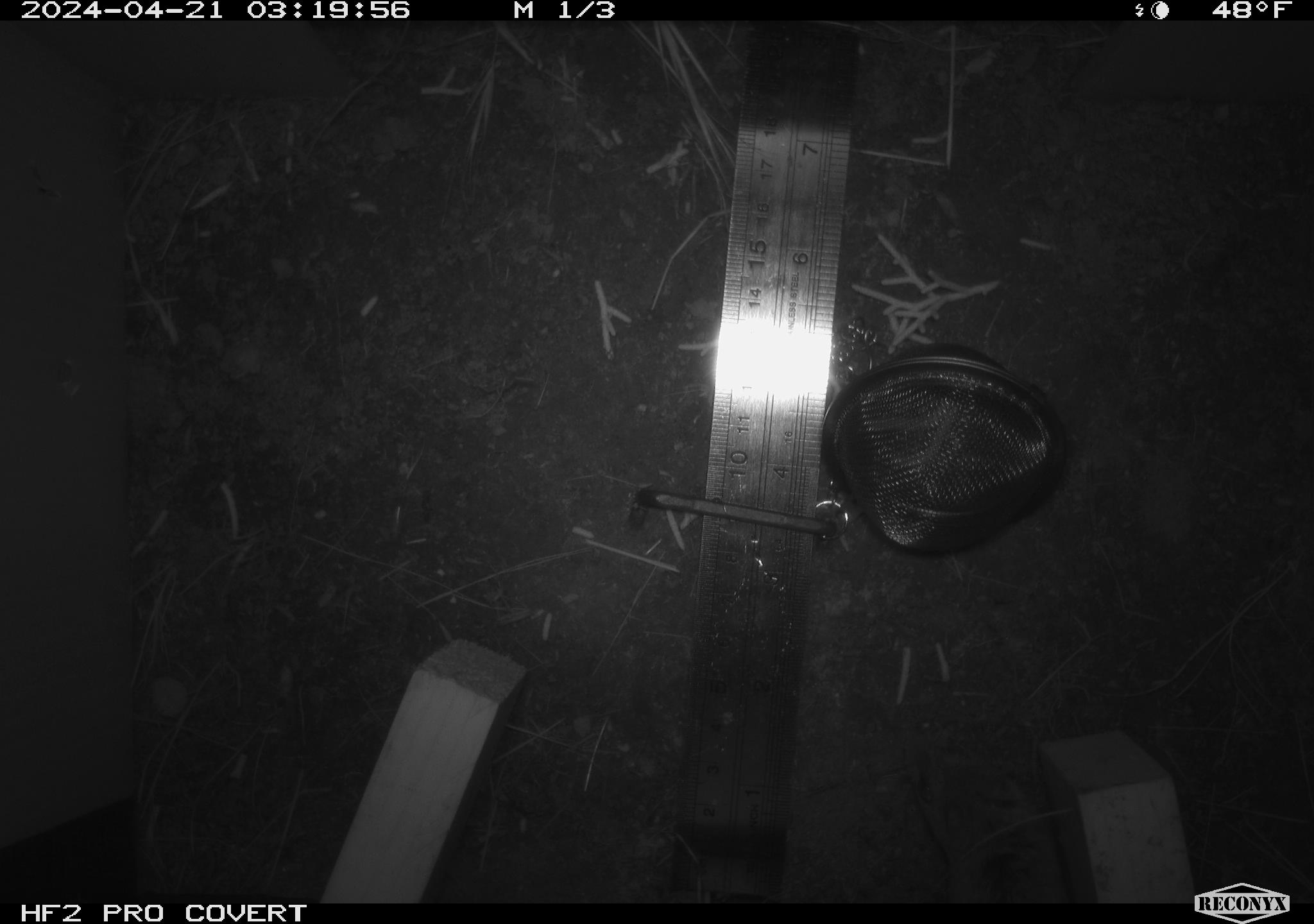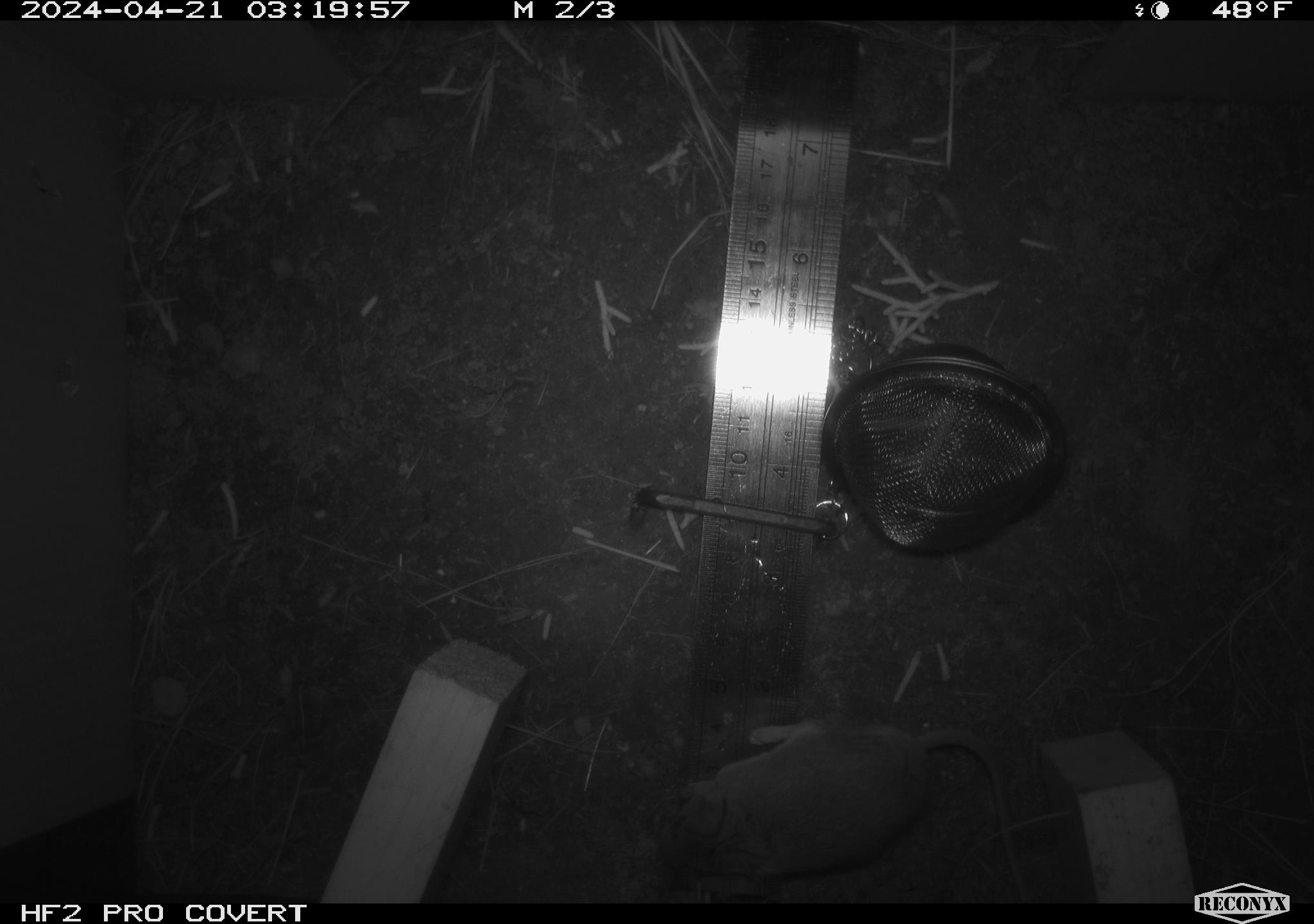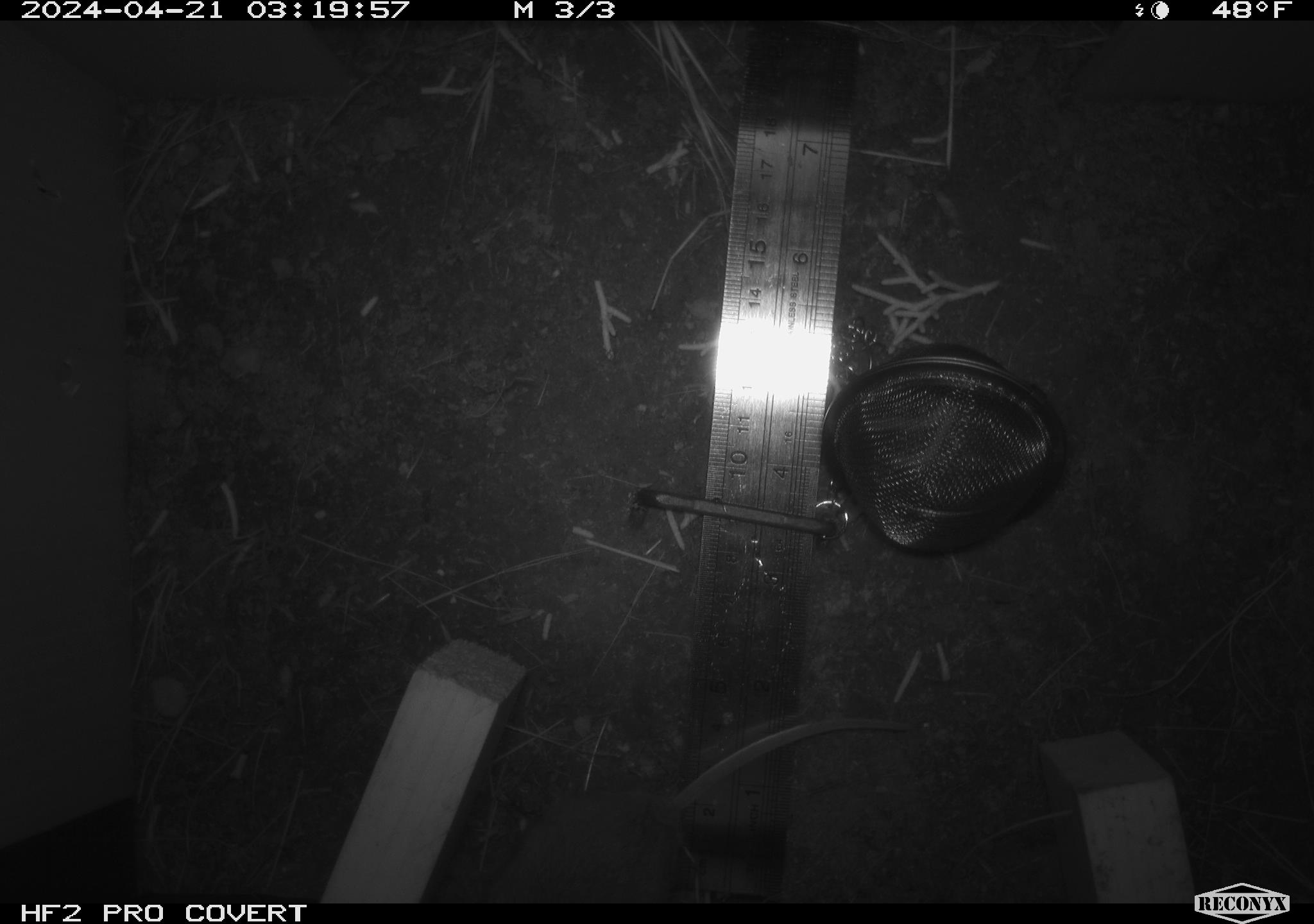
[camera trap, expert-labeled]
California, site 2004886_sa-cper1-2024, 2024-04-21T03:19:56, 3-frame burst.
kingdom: Animalia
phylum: Chordata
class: Mammalia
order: Rodentia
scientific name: Rodentia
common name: rodent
Rodent (Rodentia).